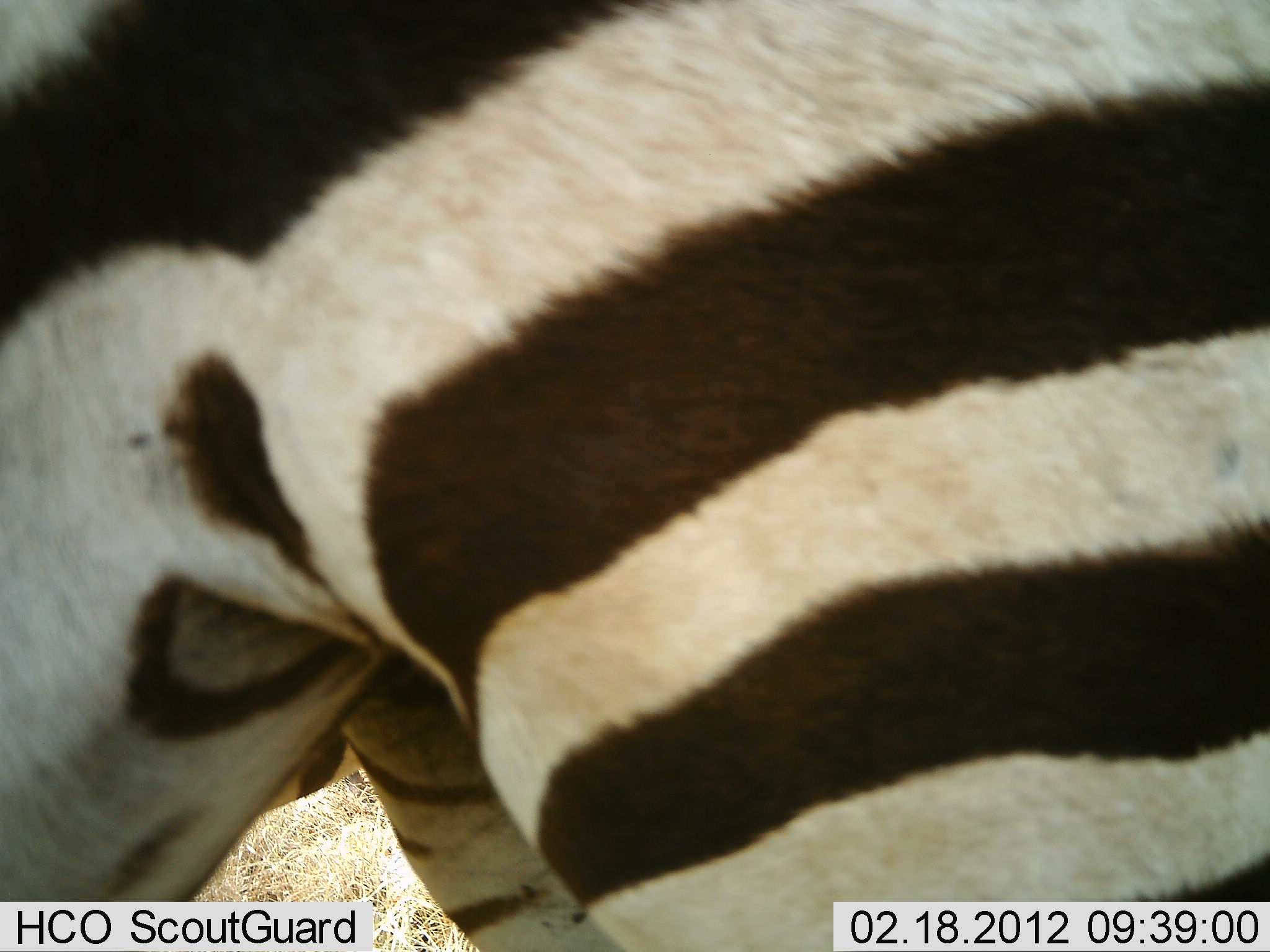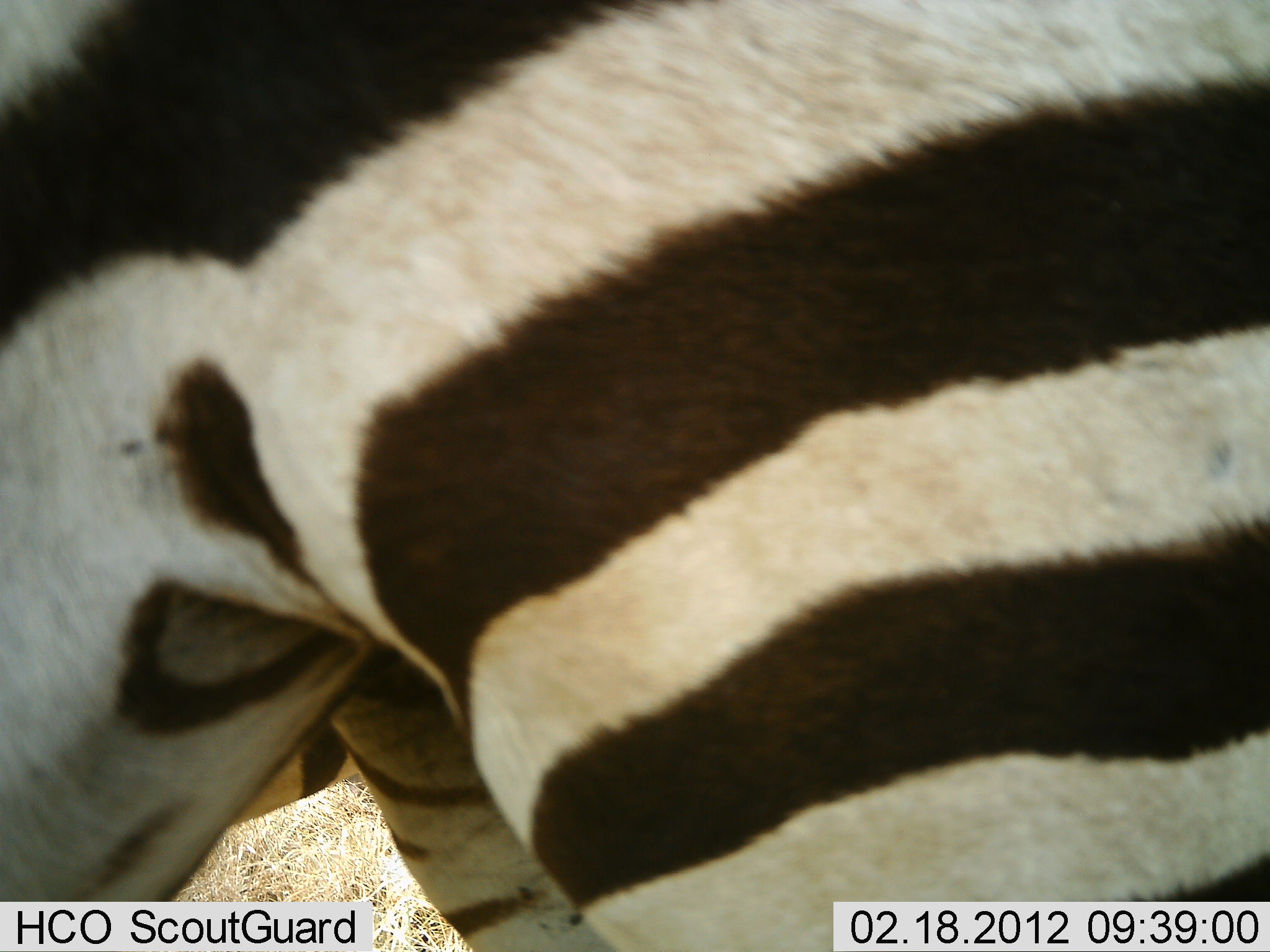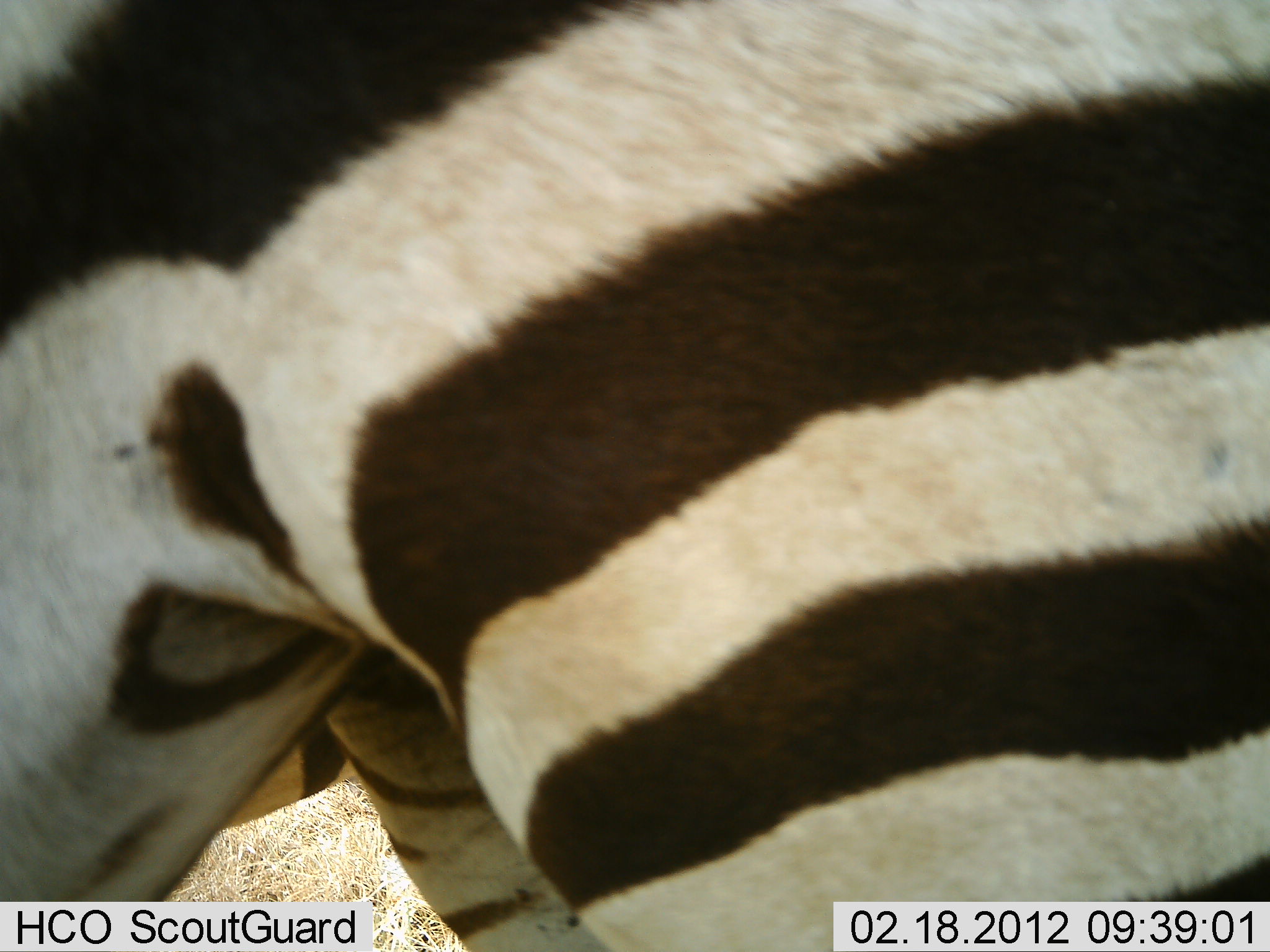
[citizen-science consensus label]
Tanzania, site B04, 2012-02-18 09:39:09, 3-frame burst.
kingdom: Animalia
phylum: Chordata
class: Mammalia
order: Perissodactyla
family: Equidae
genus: Equus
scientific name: Equus quagga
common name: plains zebra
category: zebra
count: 1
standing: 94%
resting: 0%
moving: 0%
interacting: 0%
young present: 0%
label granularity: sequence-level